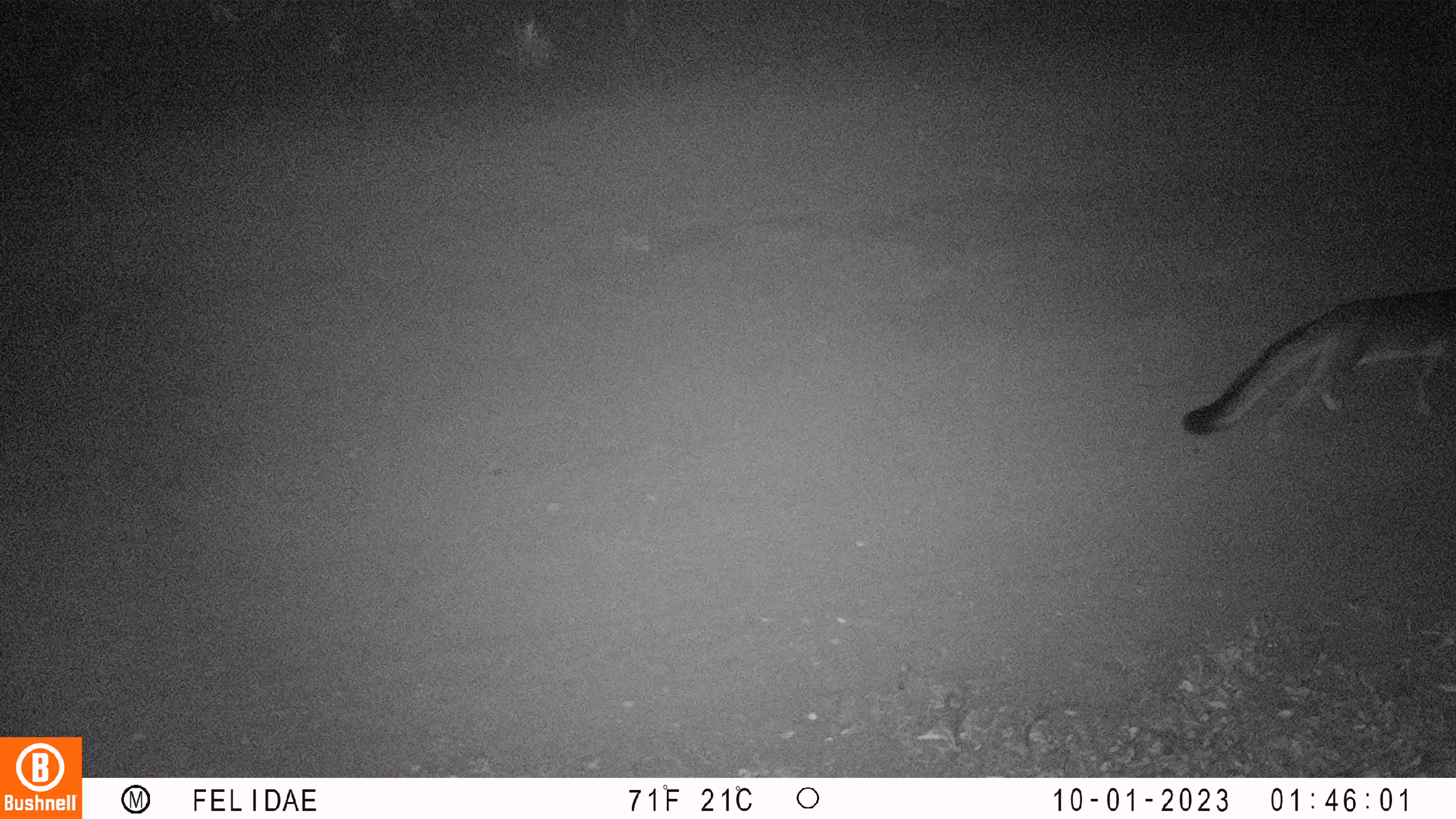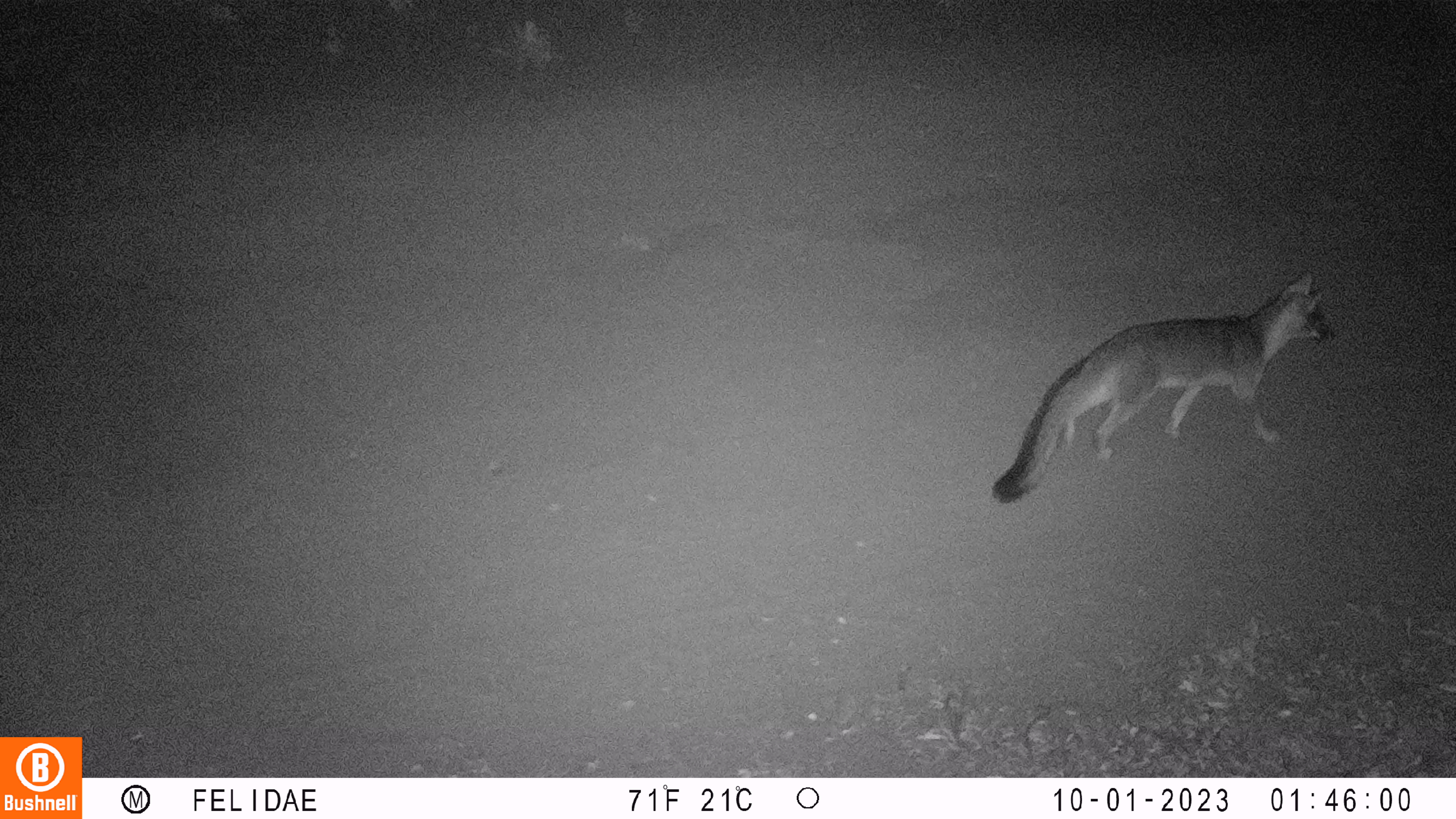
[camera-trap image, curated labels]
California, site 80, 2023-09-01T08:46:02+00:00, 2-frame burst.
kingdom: Animalia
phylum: Chordata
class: Mammalia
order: Carnivora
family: Canidae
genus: Urocyon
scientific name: Urocyon cinereoargenteus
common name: gray fox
Gray fox (Urocyon cinereoargenteus).